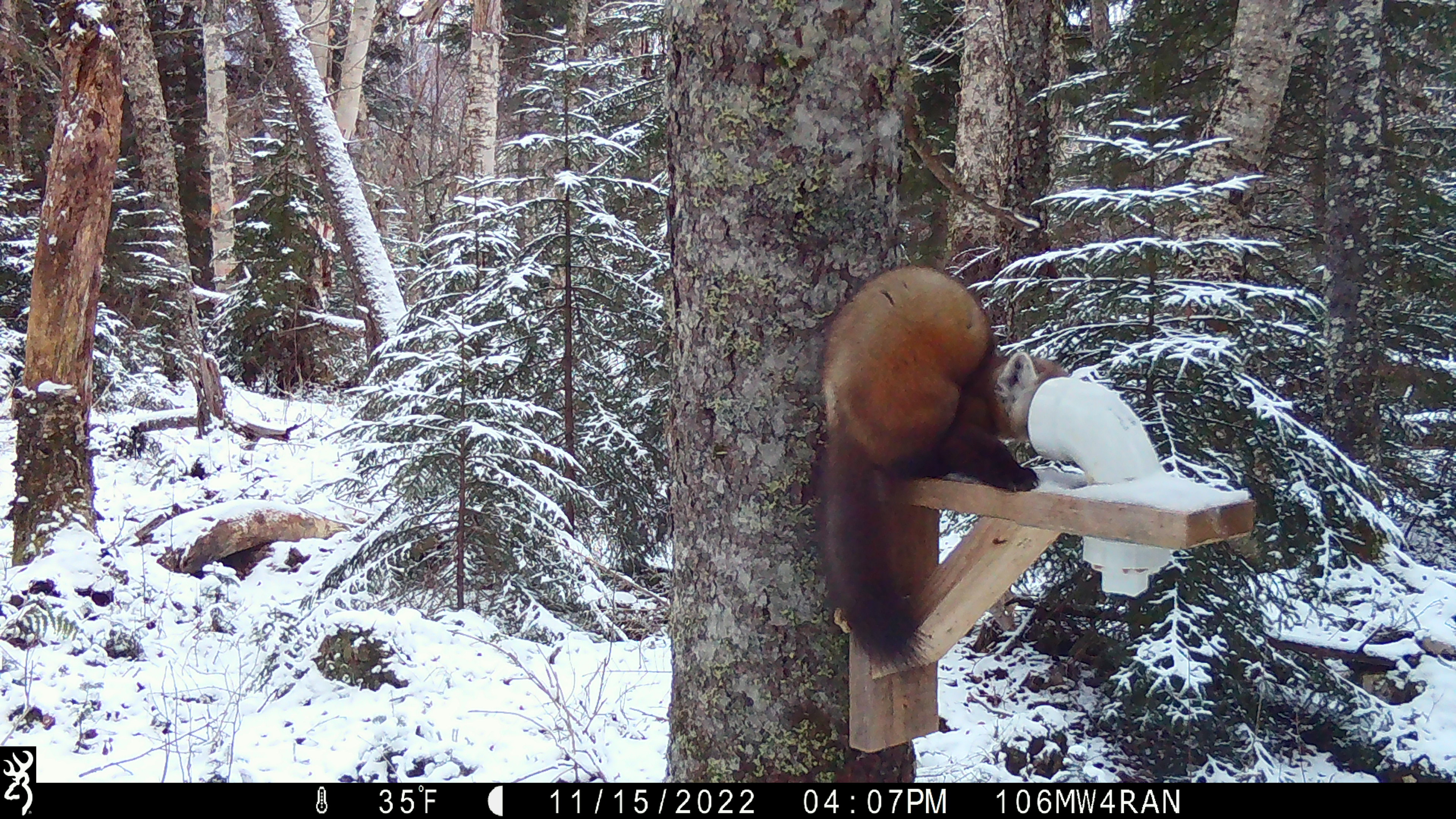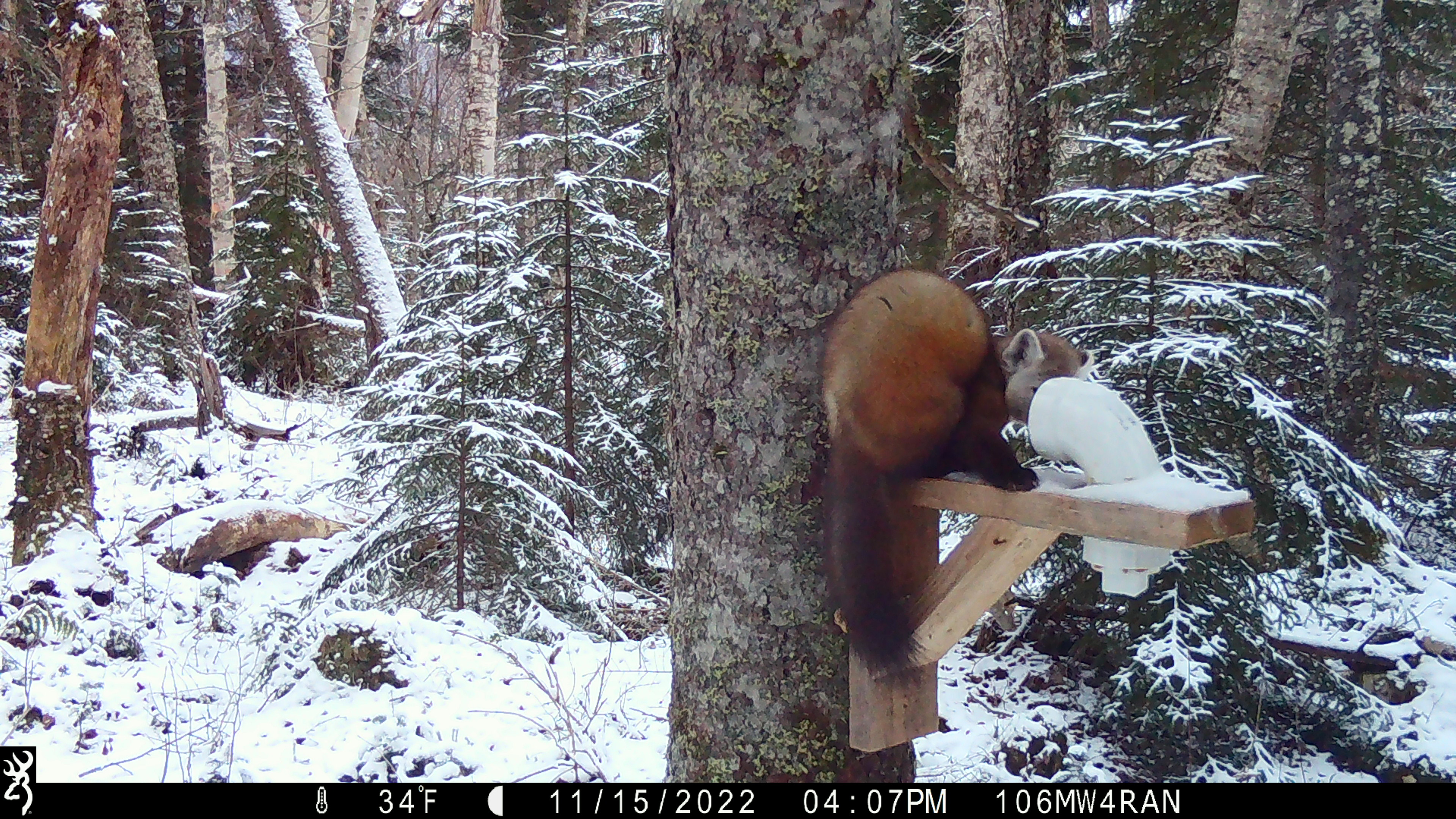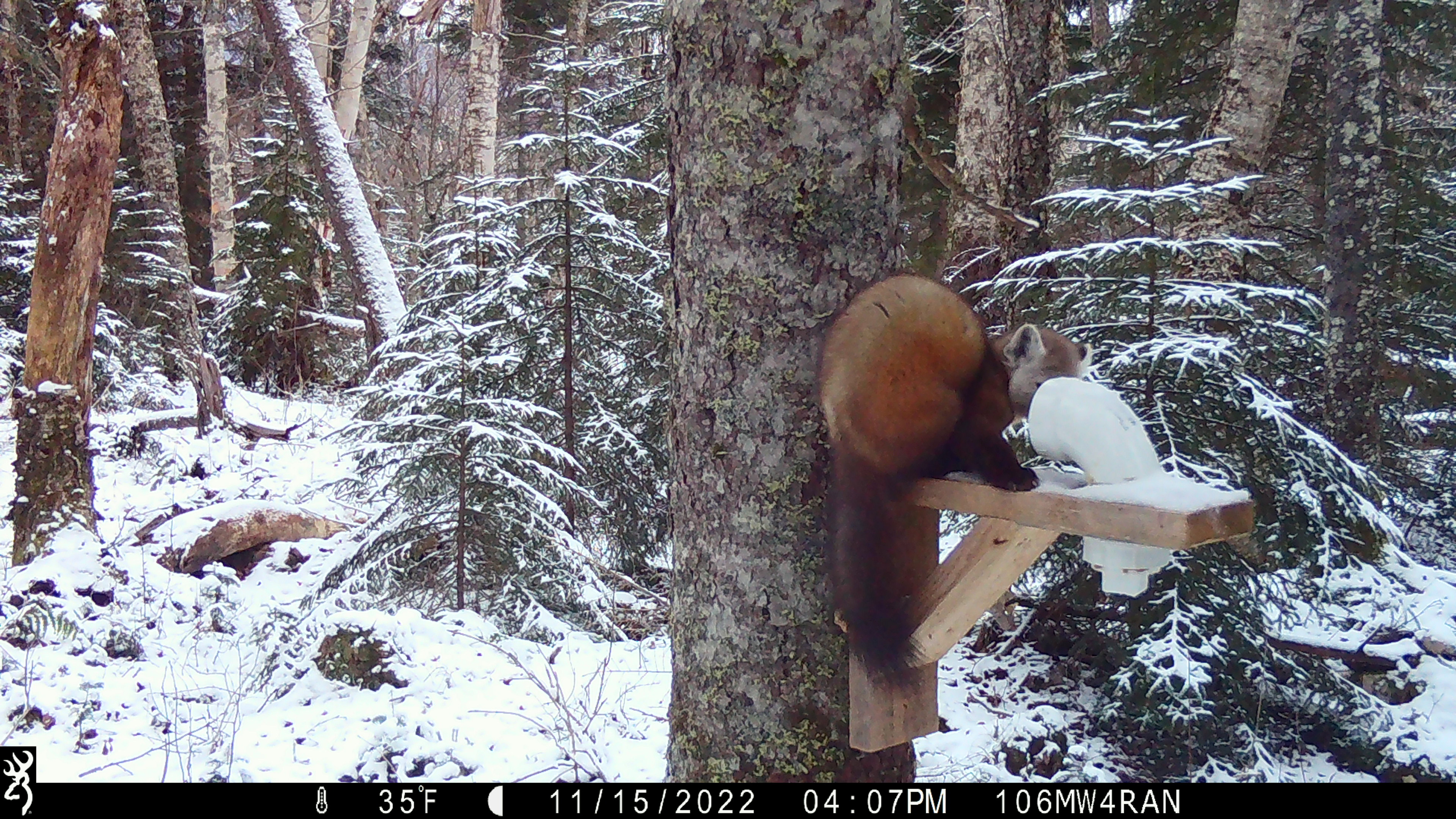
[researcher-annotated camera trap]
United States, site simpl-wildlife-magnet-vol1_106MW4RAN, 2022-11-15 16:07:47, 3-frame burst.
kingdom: Animalia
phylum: Chordata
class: Mammalia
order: Carnivora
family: Mustelidae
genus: Martes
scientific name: Martes americana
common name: american marten